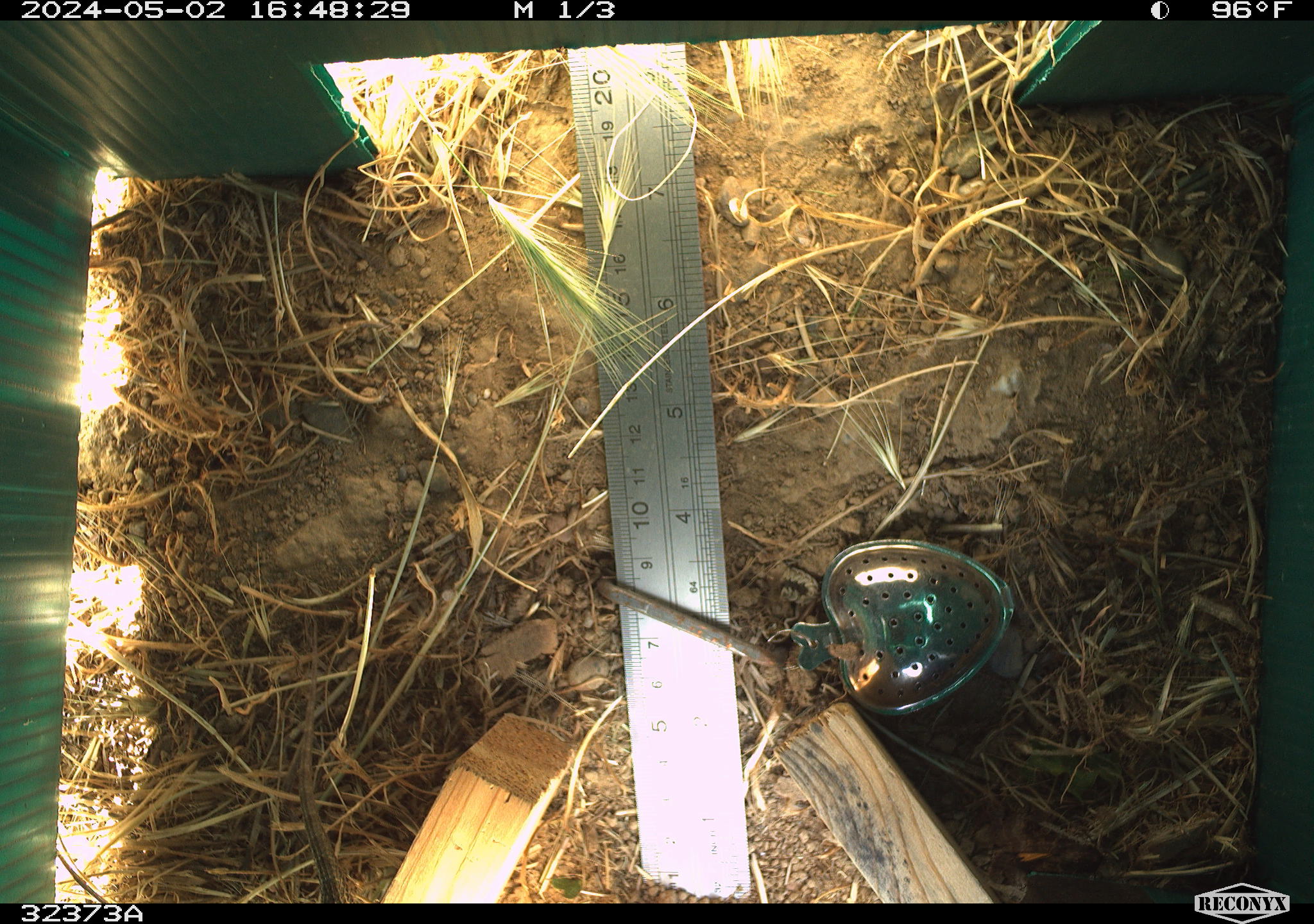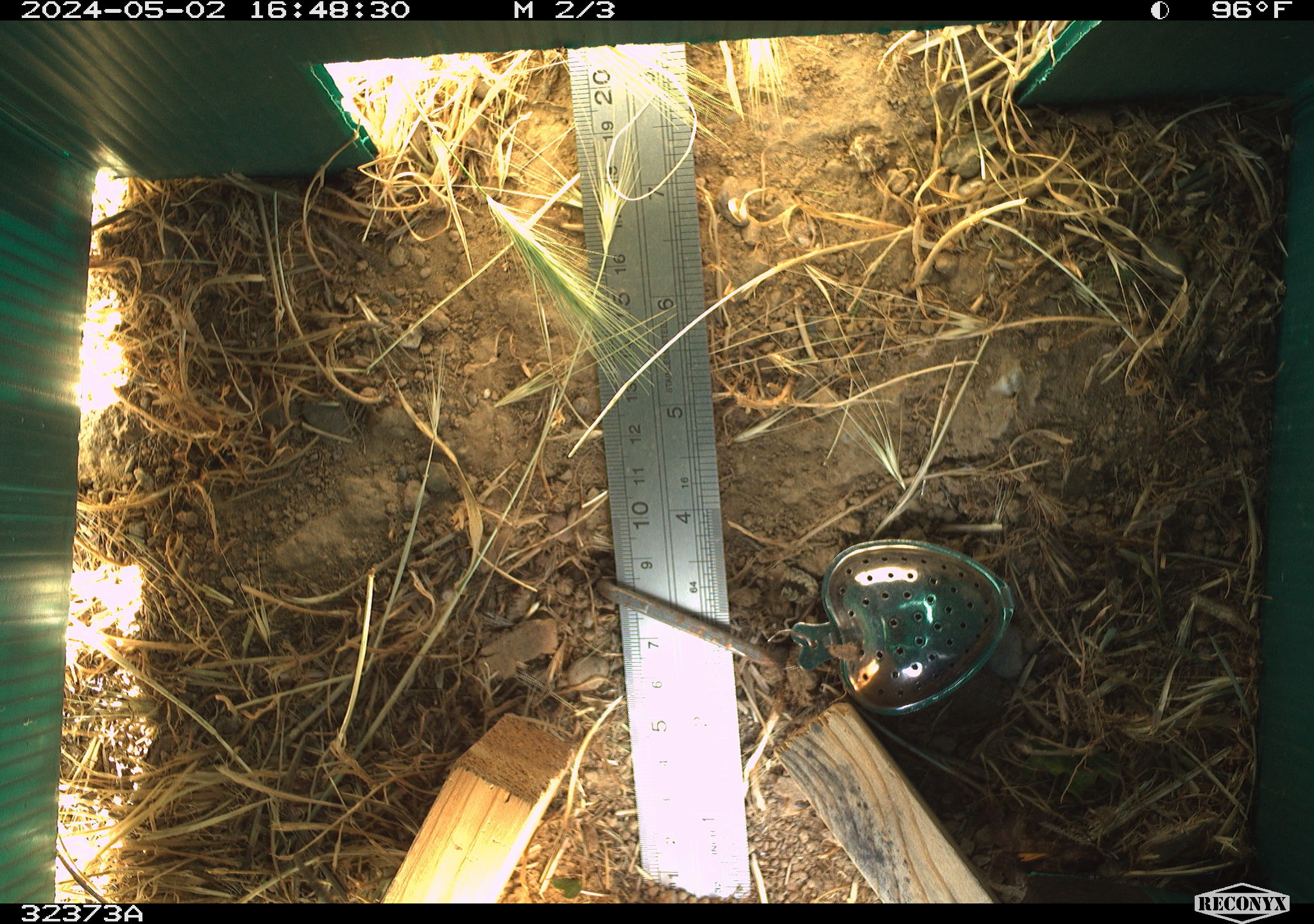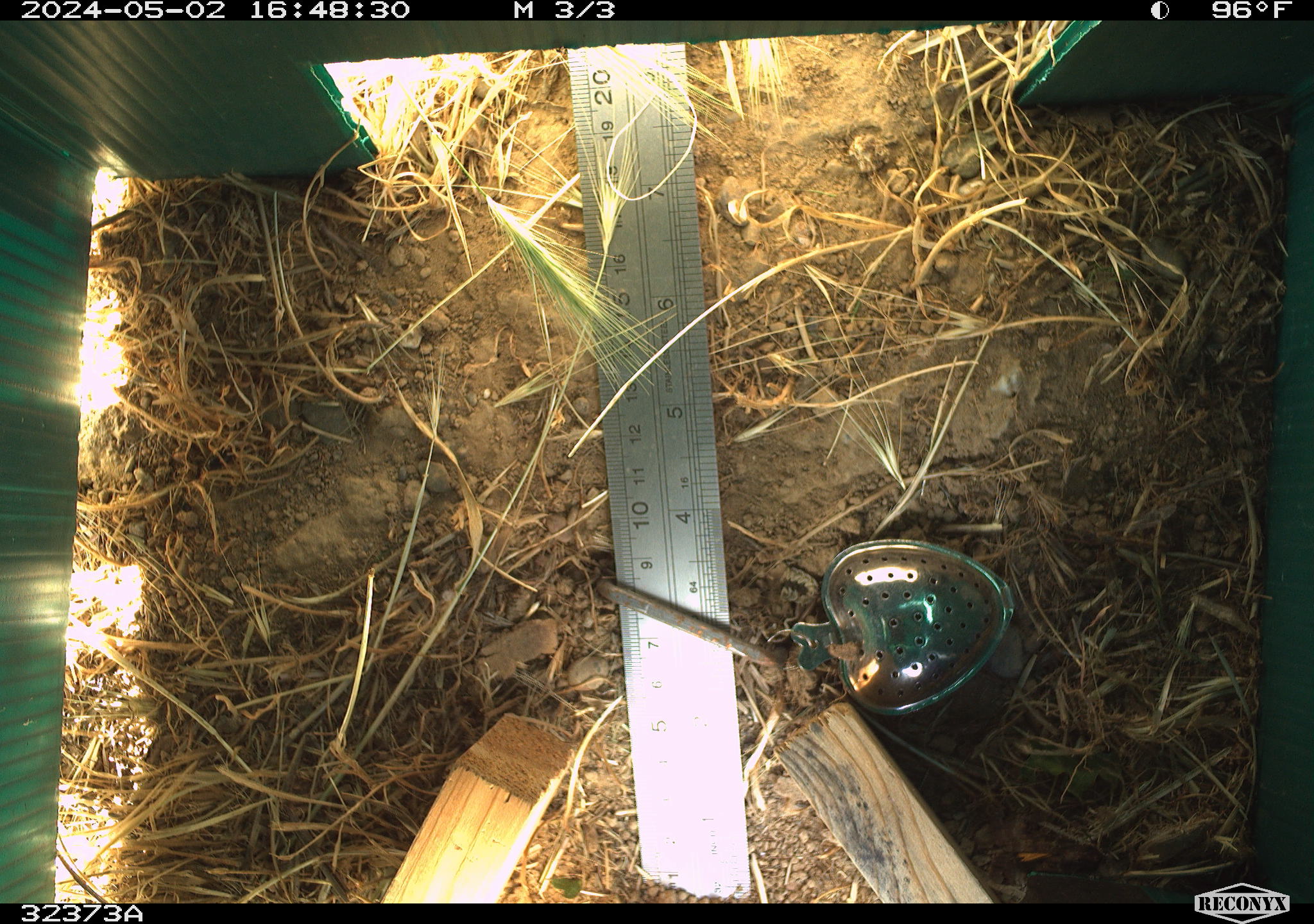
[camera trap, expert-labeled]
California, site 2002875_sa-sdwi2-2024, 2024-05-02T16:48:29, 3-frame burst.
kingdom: Animalia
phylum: Chordata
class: Reptilia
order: Squamata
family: Phrynosomatidae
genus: Sceloporus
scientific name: Sceloporus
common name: spiny lizards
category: sceloporus species